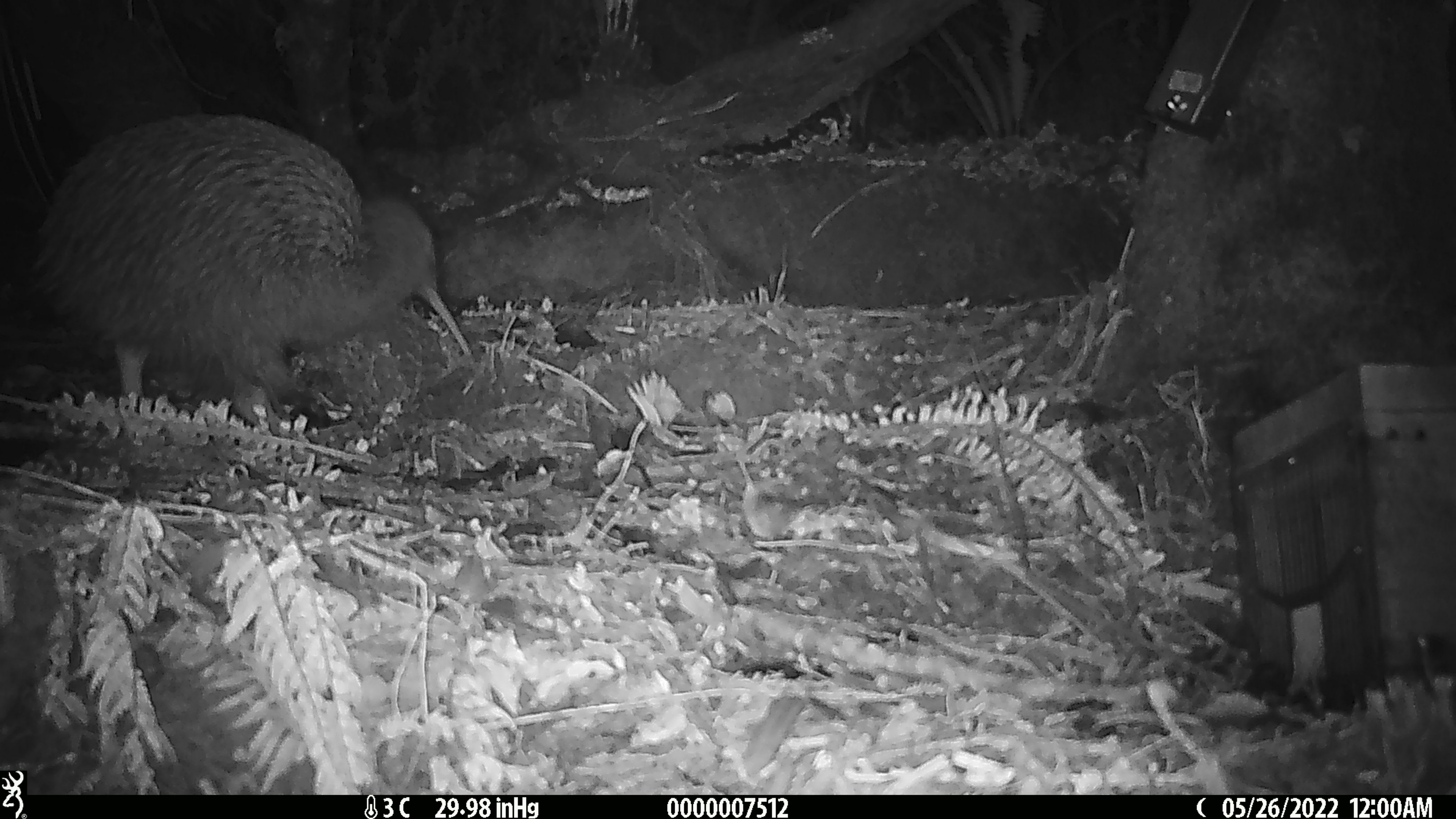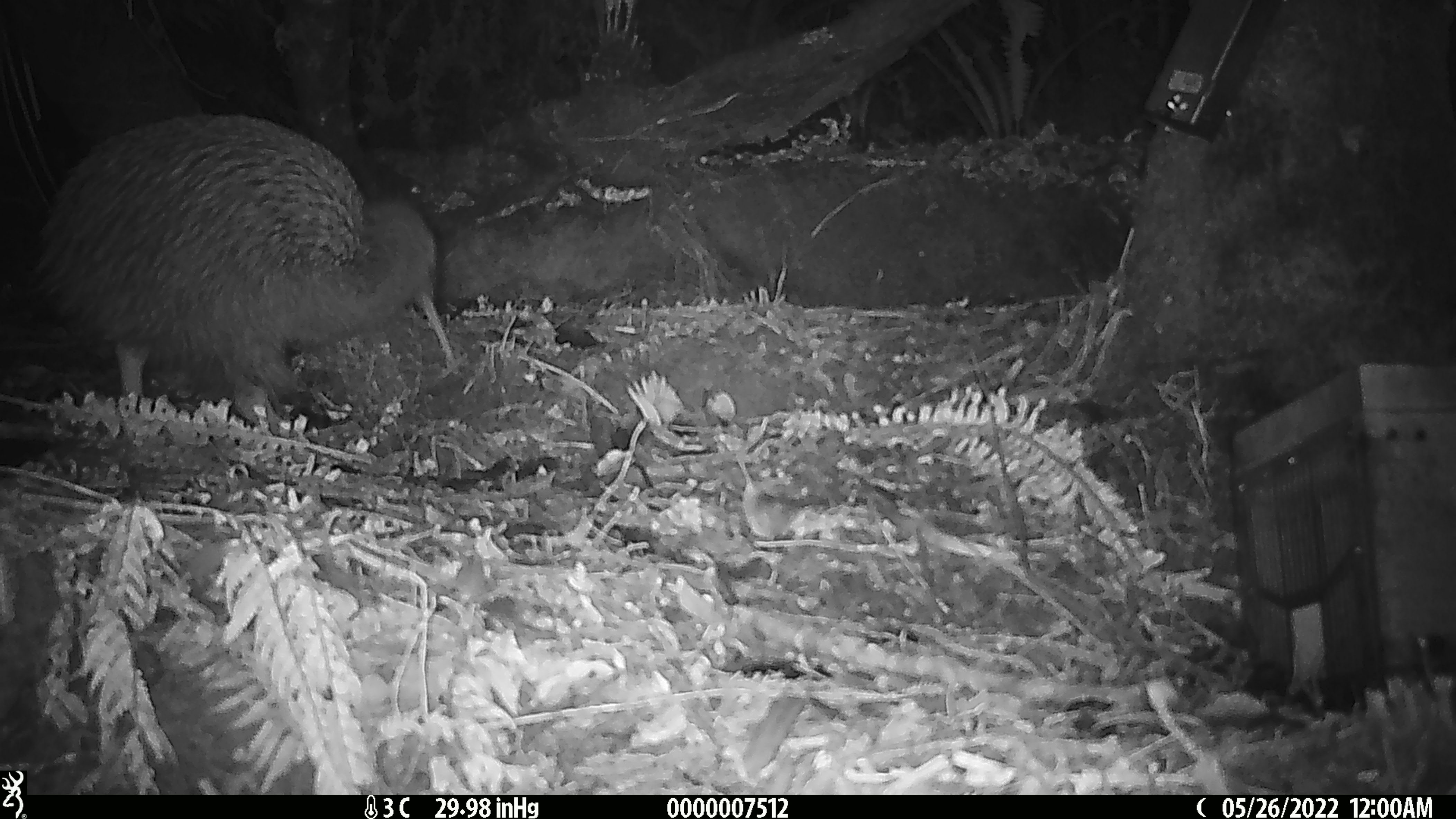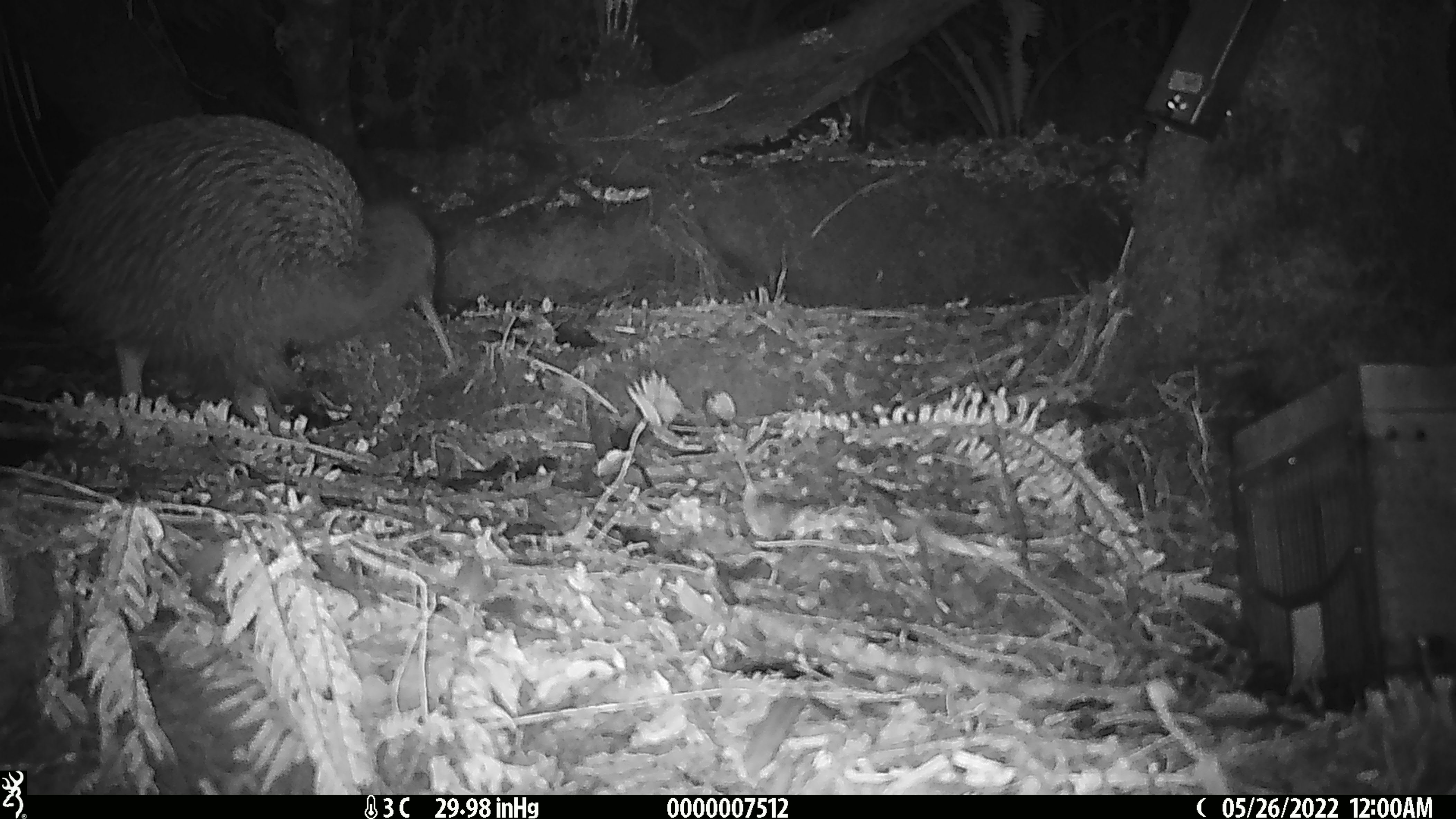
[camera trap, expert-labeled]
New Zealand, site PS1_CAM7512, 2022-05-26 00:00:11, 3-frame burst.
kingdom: Animalia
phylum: Chordata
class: Aves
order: Apterygiformes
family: Apterygidae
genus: Apteryx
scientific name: Apteryx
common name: kiwi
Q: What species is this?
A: Kiwi (Apteryx).